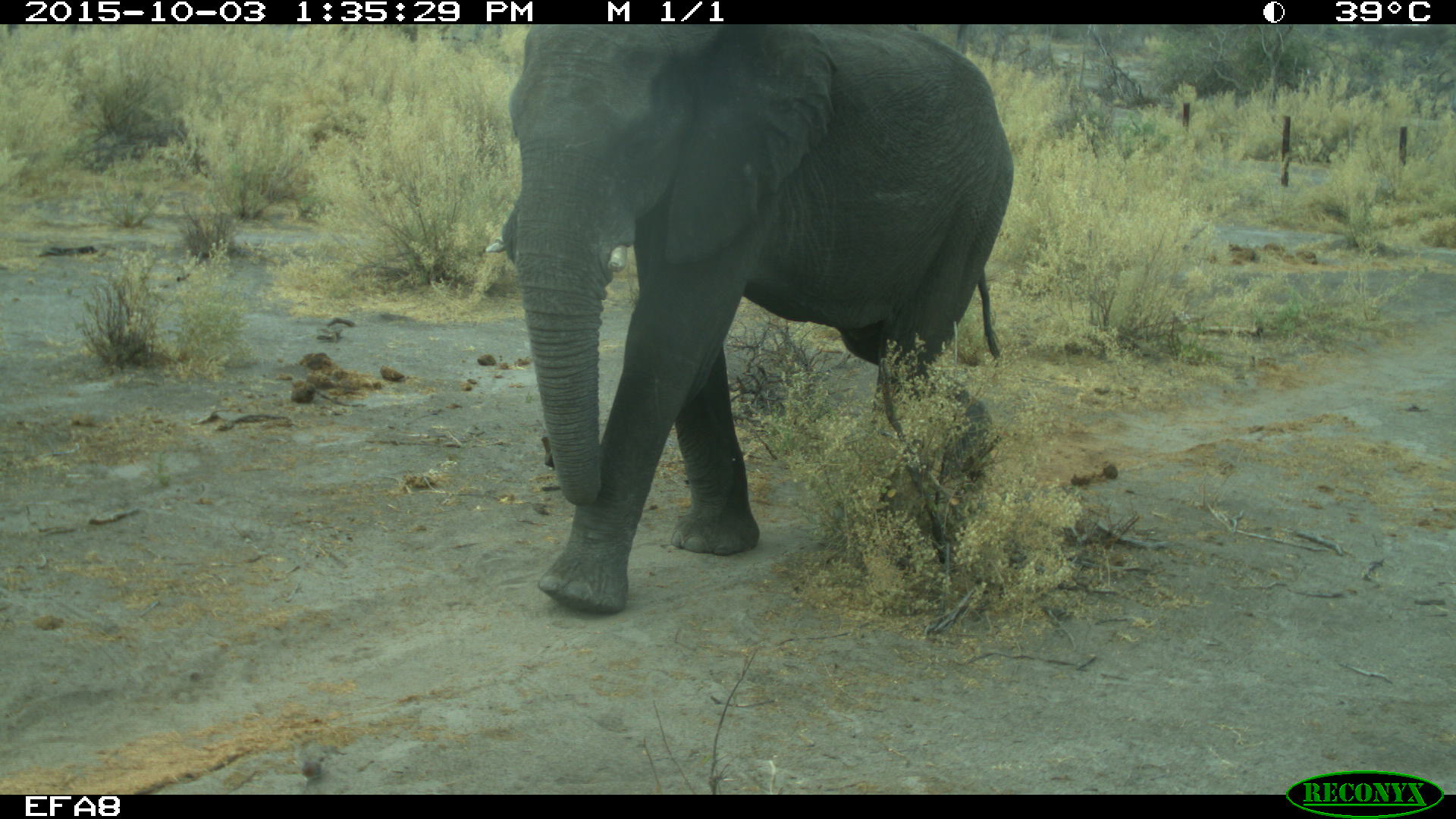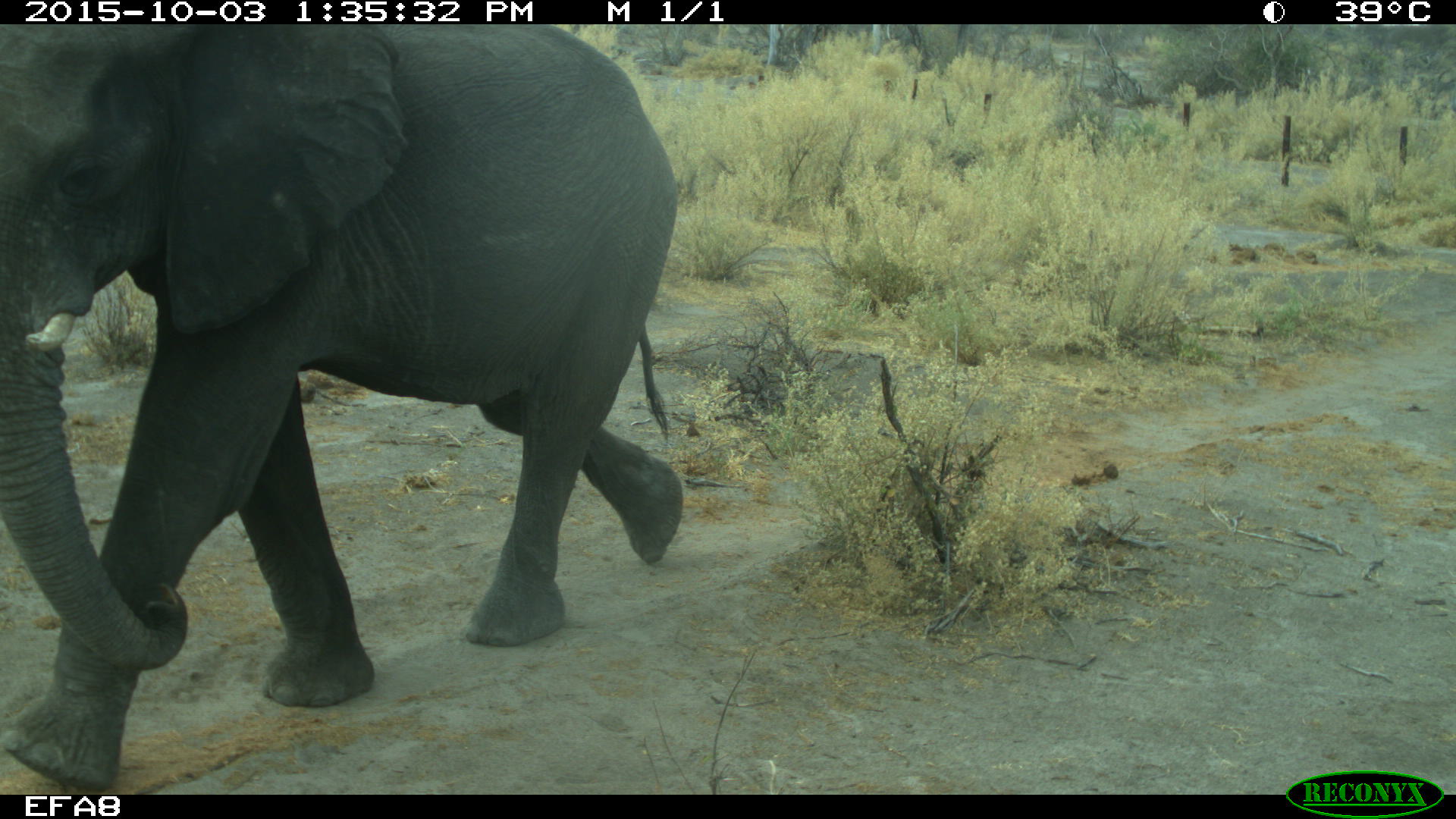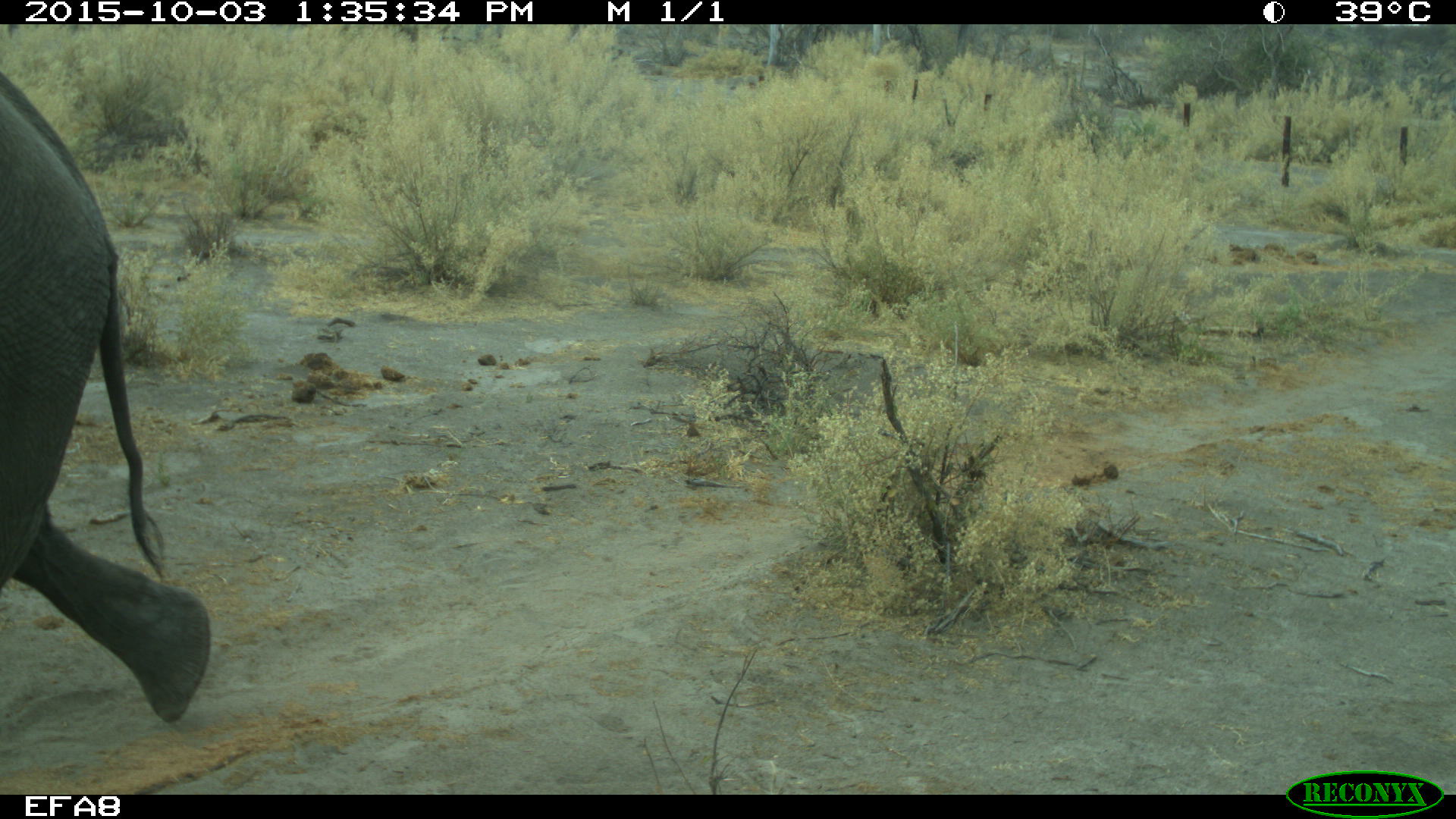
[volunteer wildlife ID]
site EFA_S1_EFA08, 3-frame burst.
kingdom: Animalia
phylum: Chordata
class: Mammalia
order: Proboscidea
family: Elephantidae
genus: Loxodonta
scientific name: Loxodonta africana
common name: african bush elephant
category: elephant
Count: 1.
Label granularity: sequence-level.